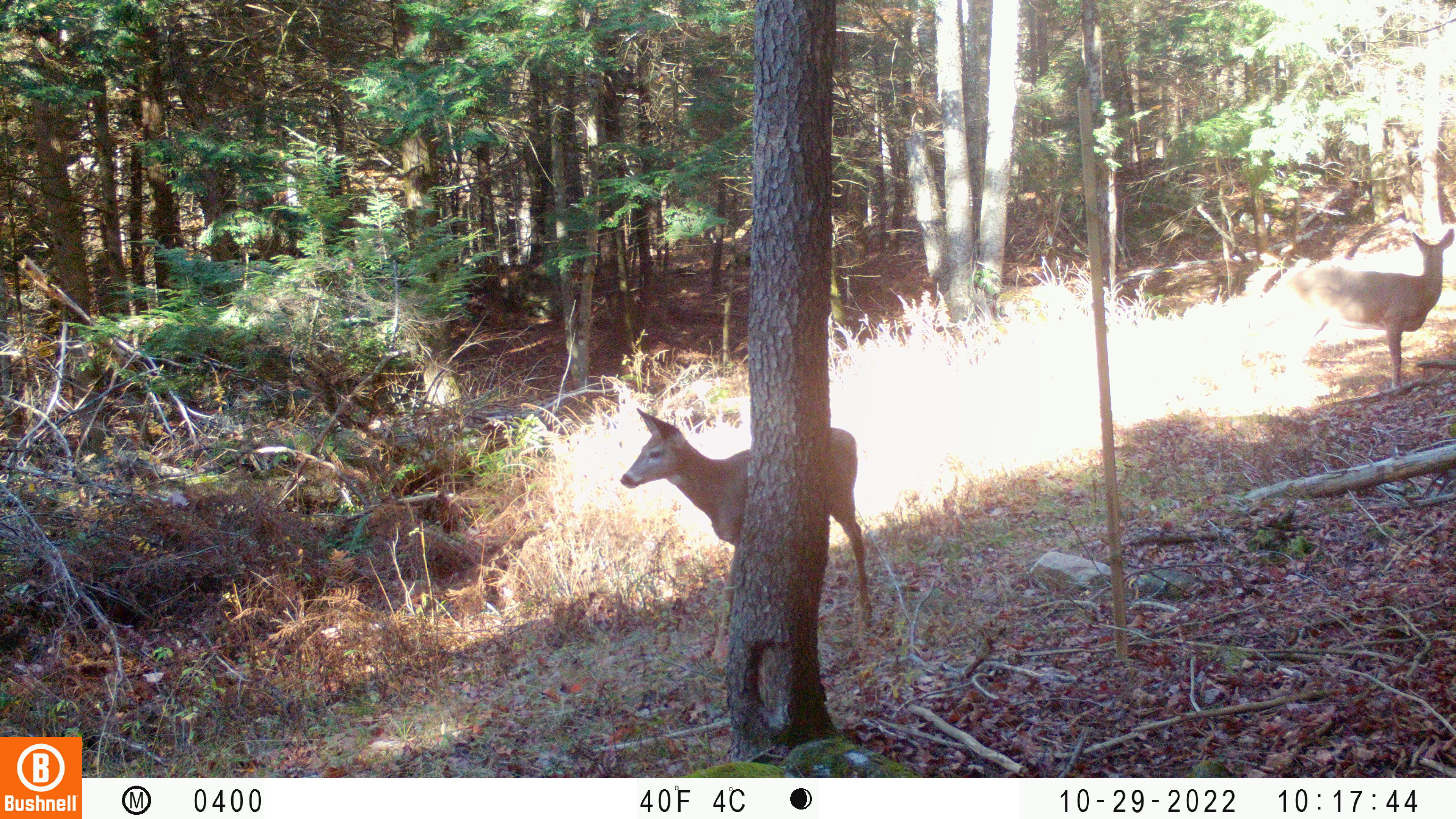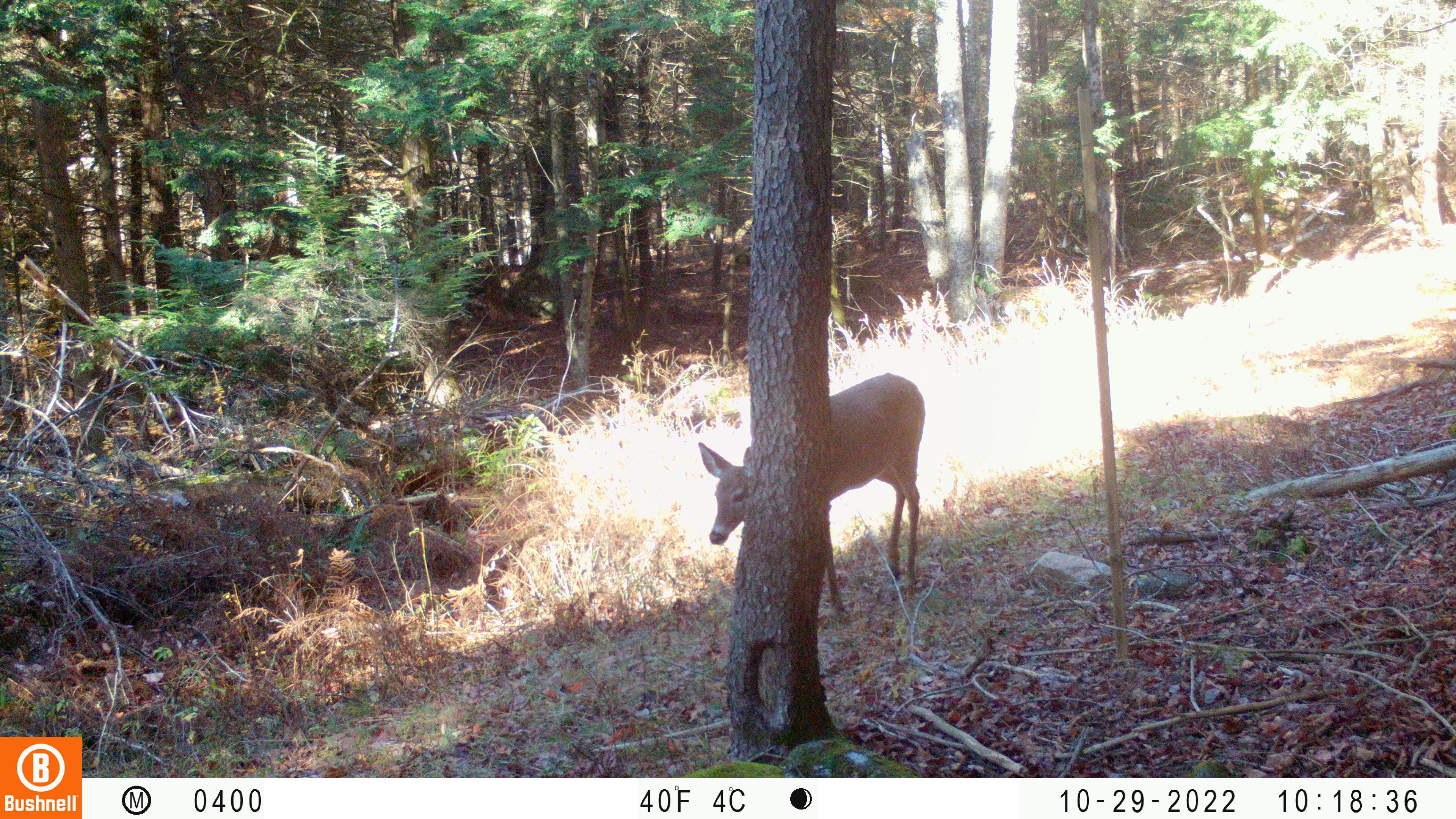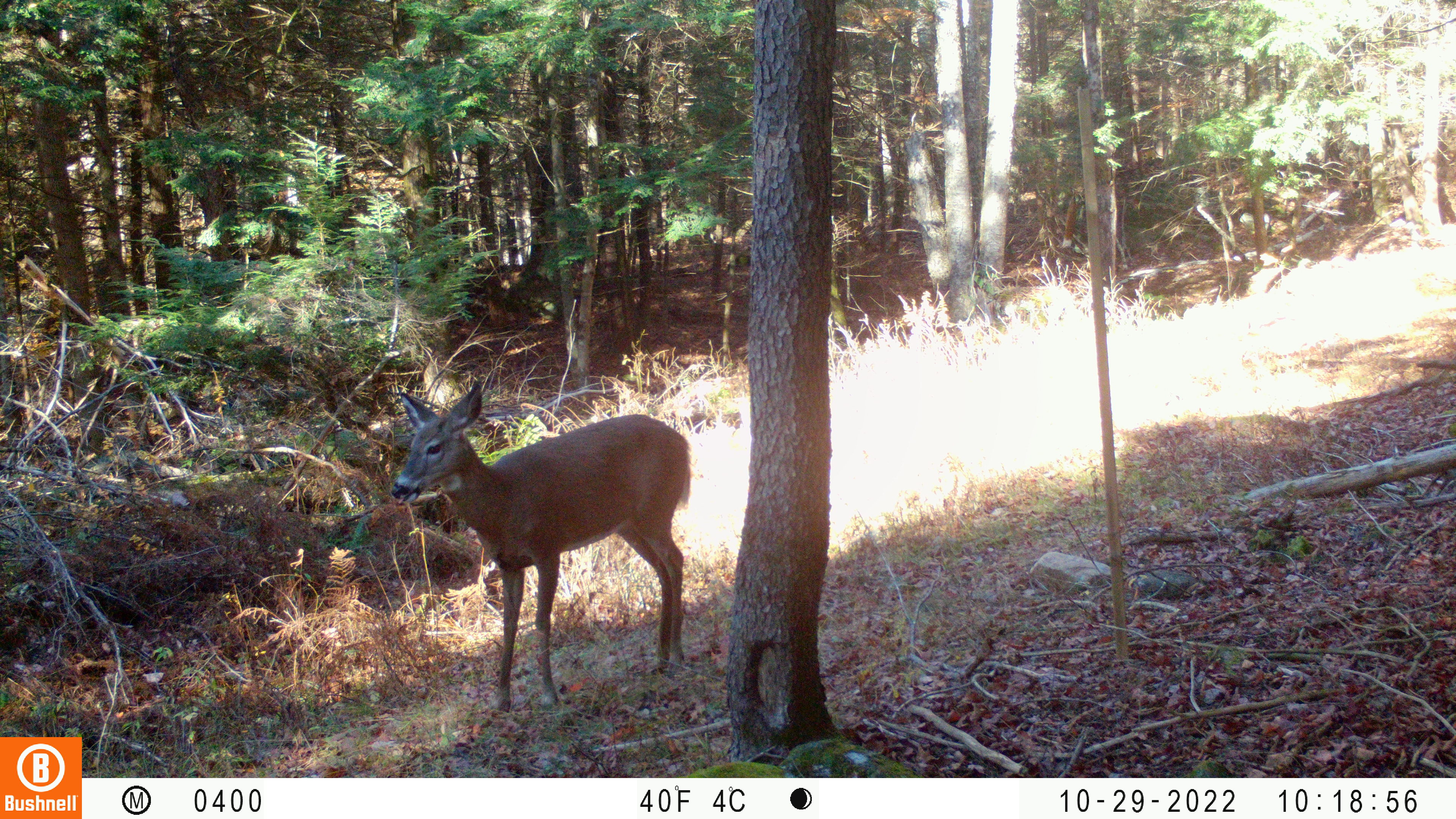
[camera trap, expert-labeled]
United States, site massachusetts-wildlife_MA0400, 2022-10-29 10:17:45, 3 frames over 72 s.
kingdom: Animalia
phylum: Chordata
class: Mammalia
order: Artiodactyla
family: Cervidae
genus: Odocoileus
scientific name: Odocoileus virginianus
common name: white-tailed deer